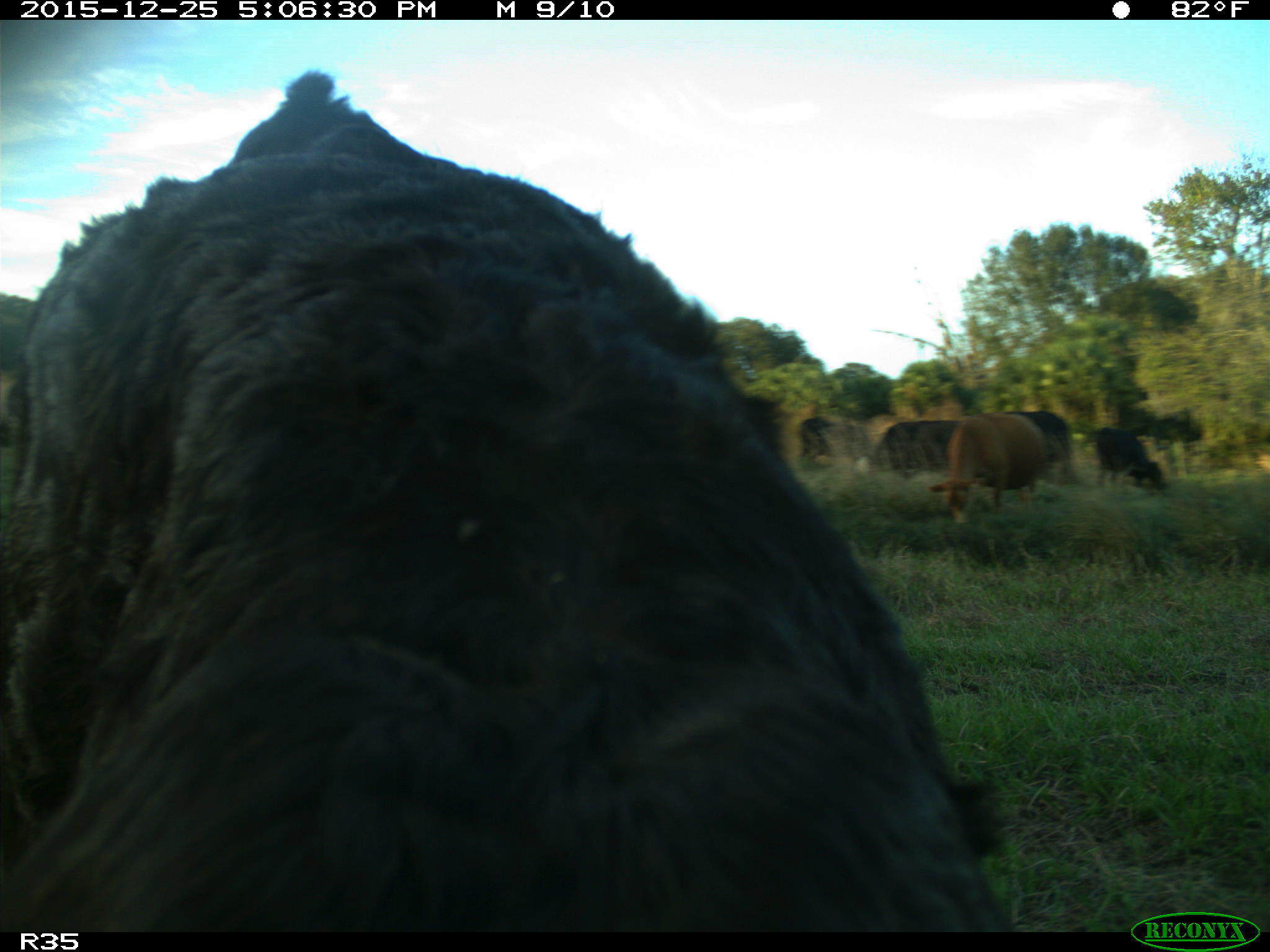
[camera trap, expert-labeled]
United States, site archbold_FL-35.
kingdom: Animalia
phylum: Chordata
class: Mammalia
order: Artiodactyla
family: Bovidae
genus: Bos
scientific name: Bos taurus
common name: domestic cow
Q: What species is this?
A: Bos taurus (domestic cow).